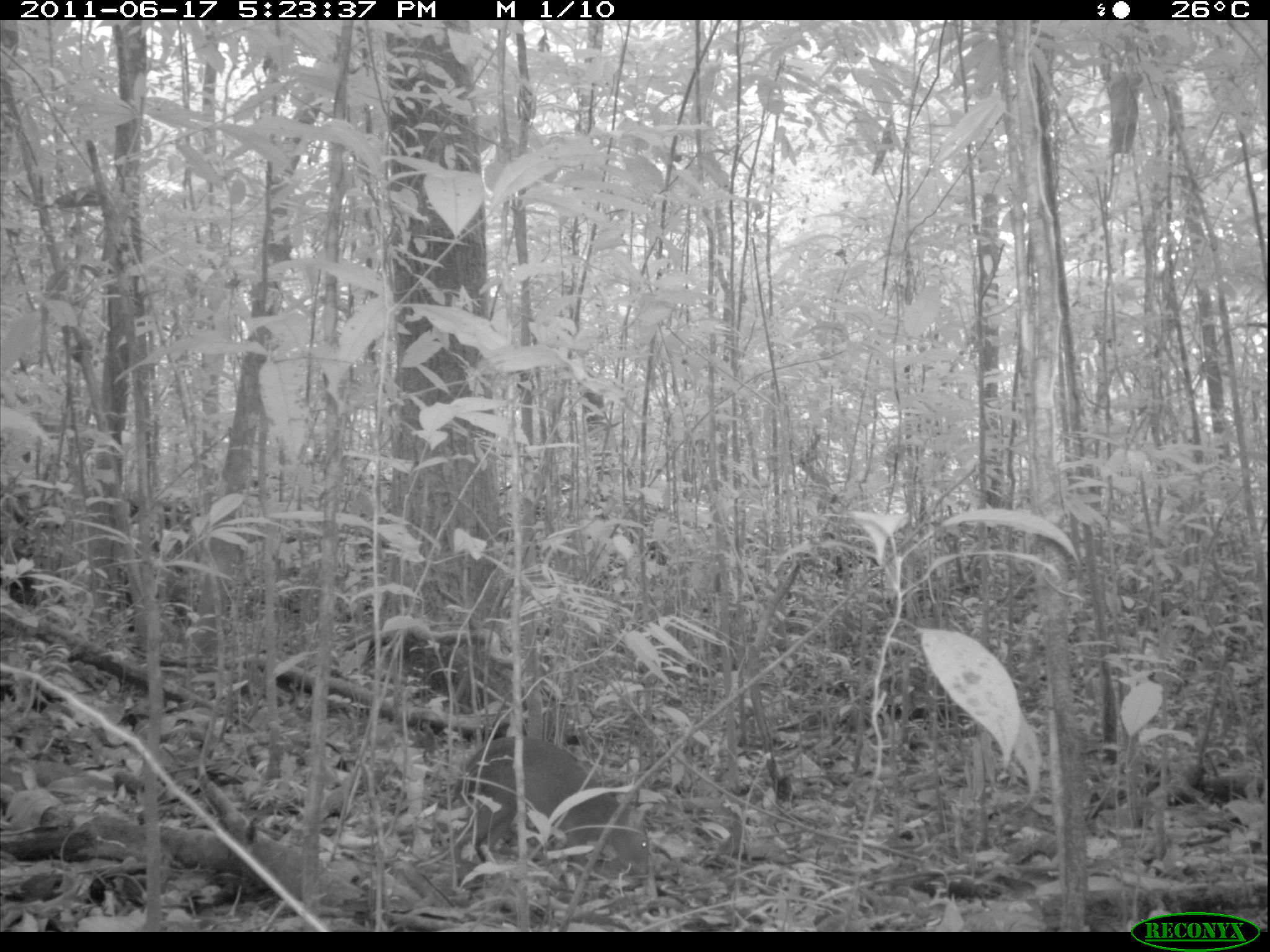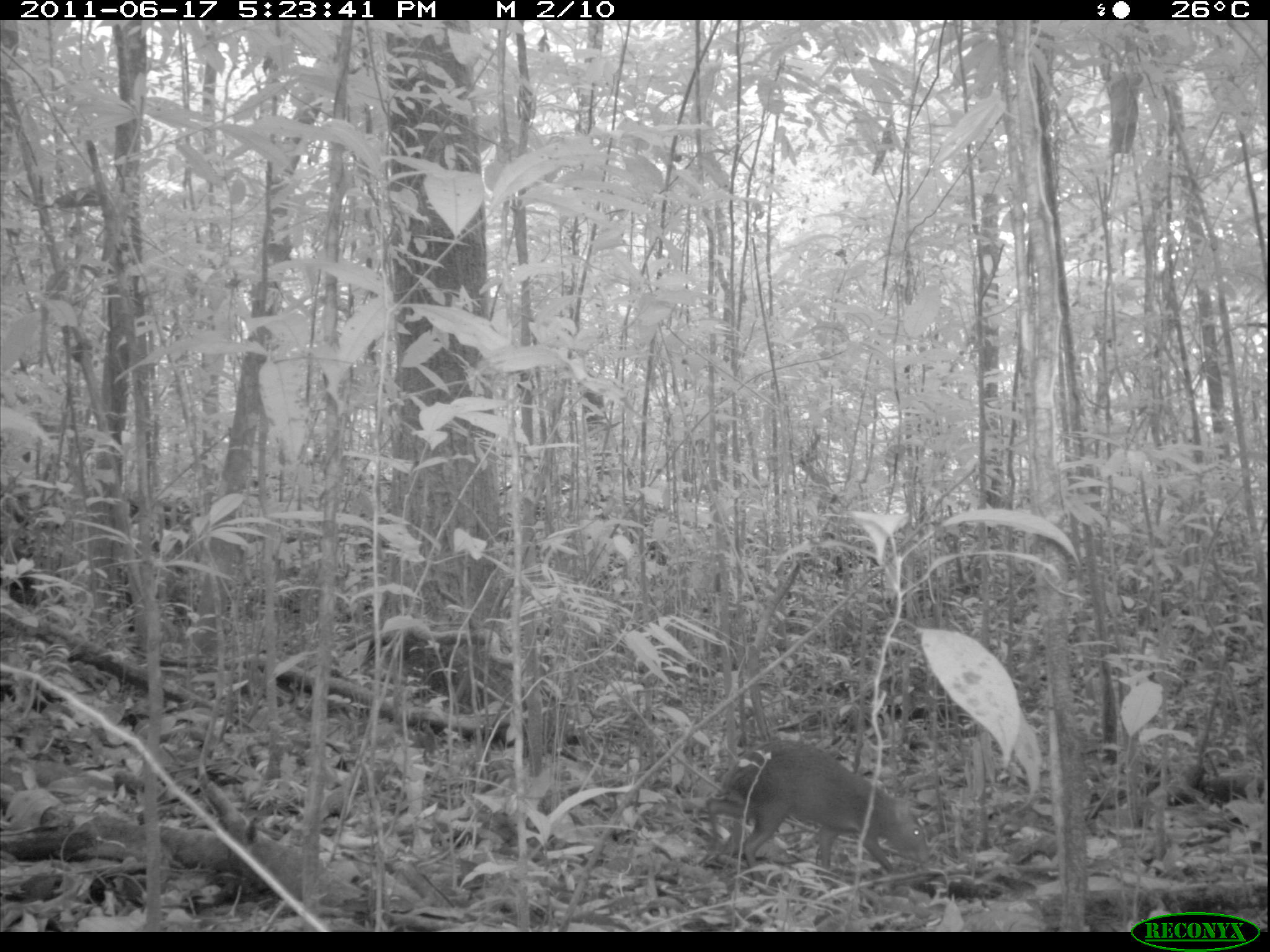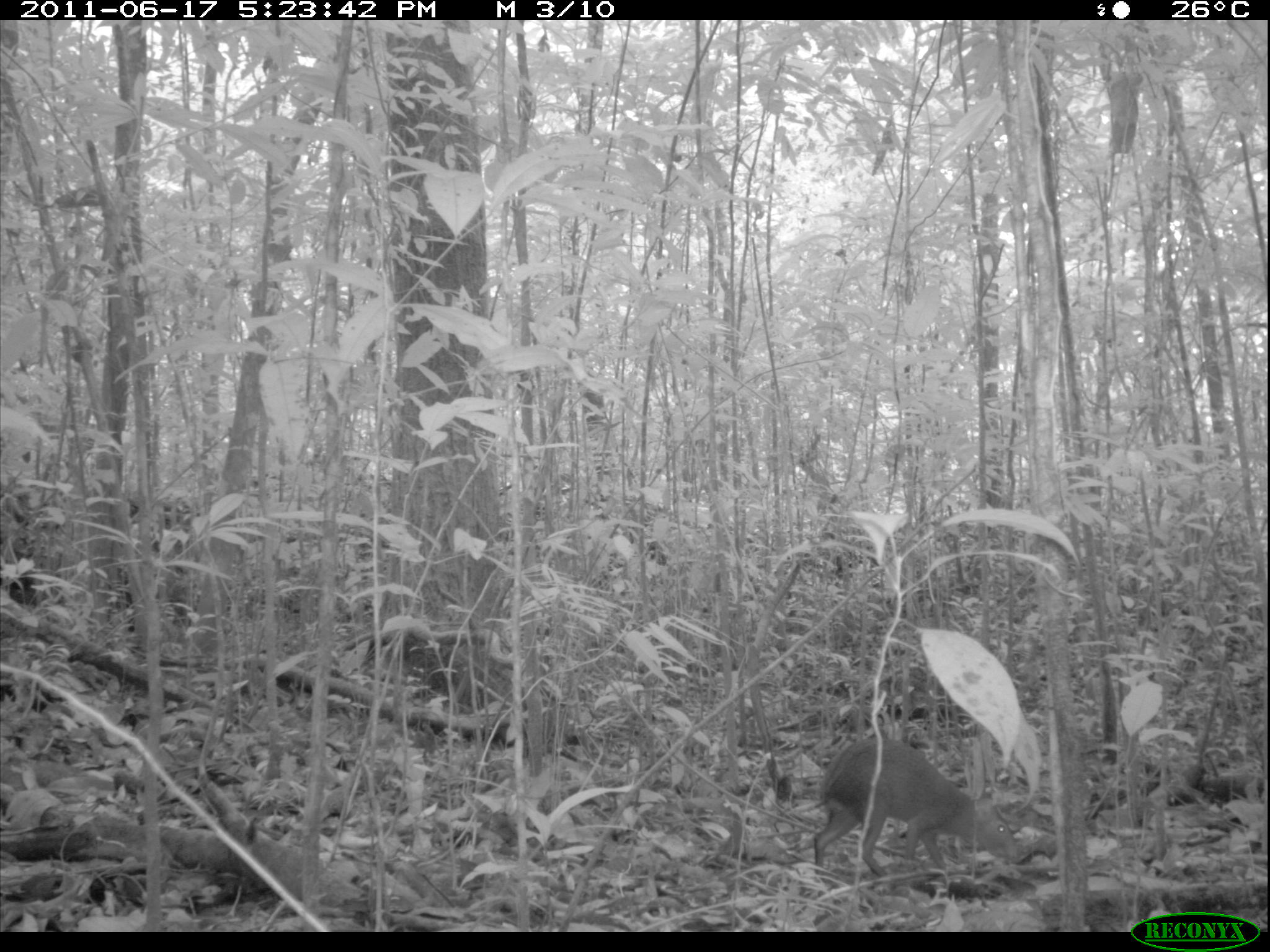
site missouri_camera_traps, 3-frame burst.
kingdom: Animalia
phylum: Chordata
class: Mammalia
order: Rodentia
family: Dasyproctidae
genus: Dasyprocta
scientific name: Dasyprocta coibae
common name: coiban agouti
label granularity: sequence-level